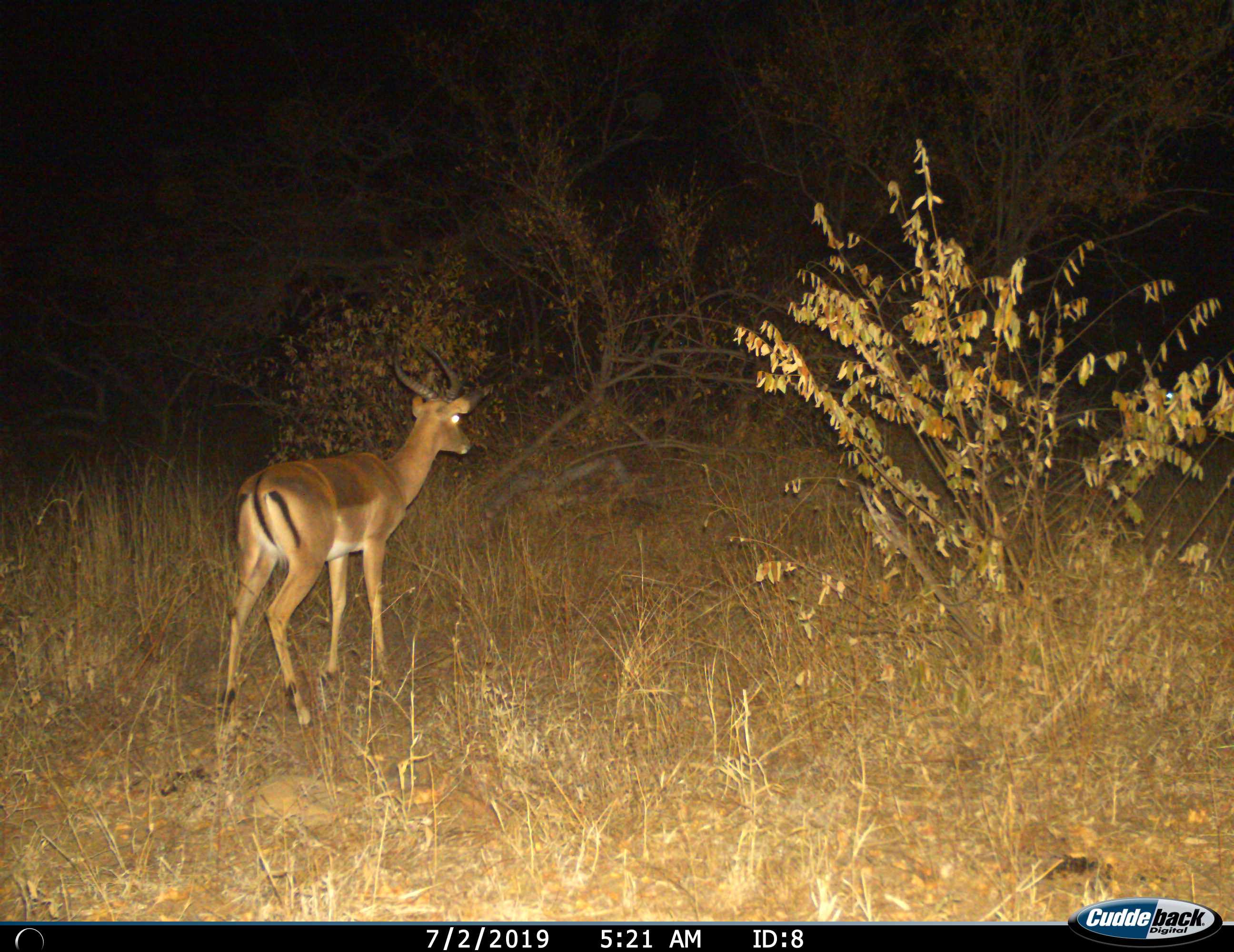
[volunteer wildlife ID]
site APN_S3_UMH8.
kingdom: Animalia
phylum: Chordata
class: Mammalia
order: Artiodactyla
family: Bovidae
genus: Aepyceros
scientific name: Aepyceros melampus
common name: impala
Impala (Aepyceros melampus), count 1. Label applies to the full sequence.